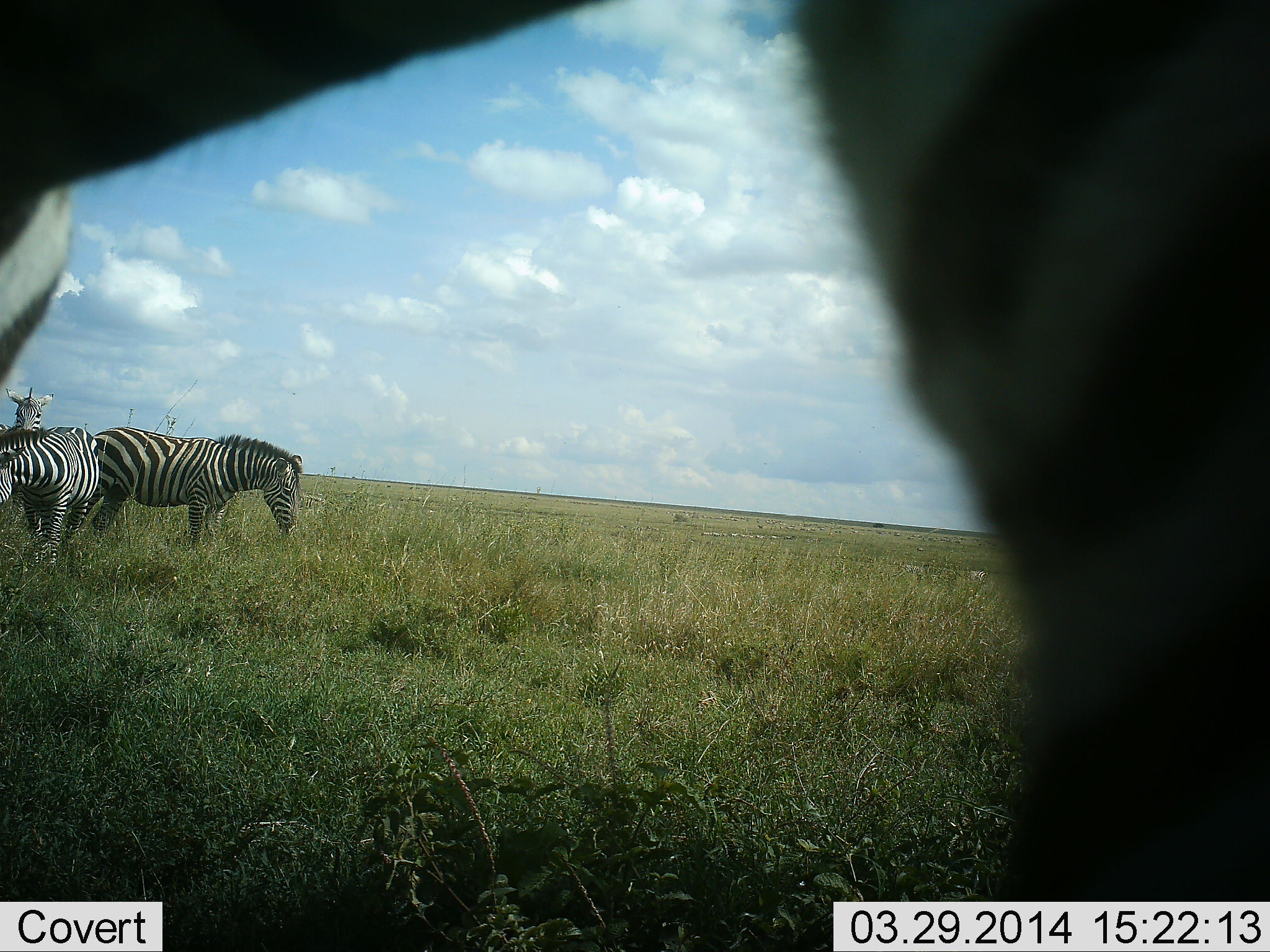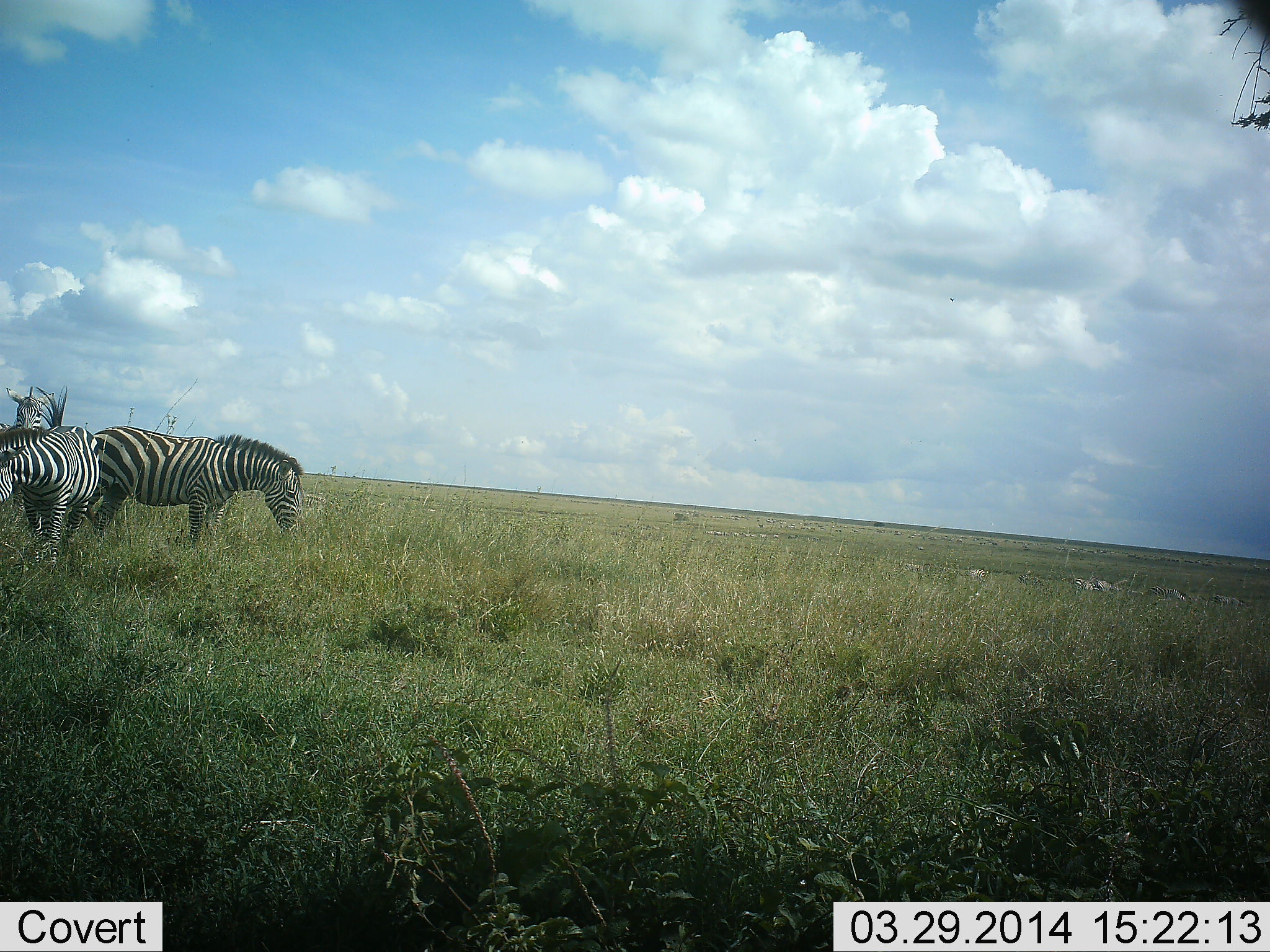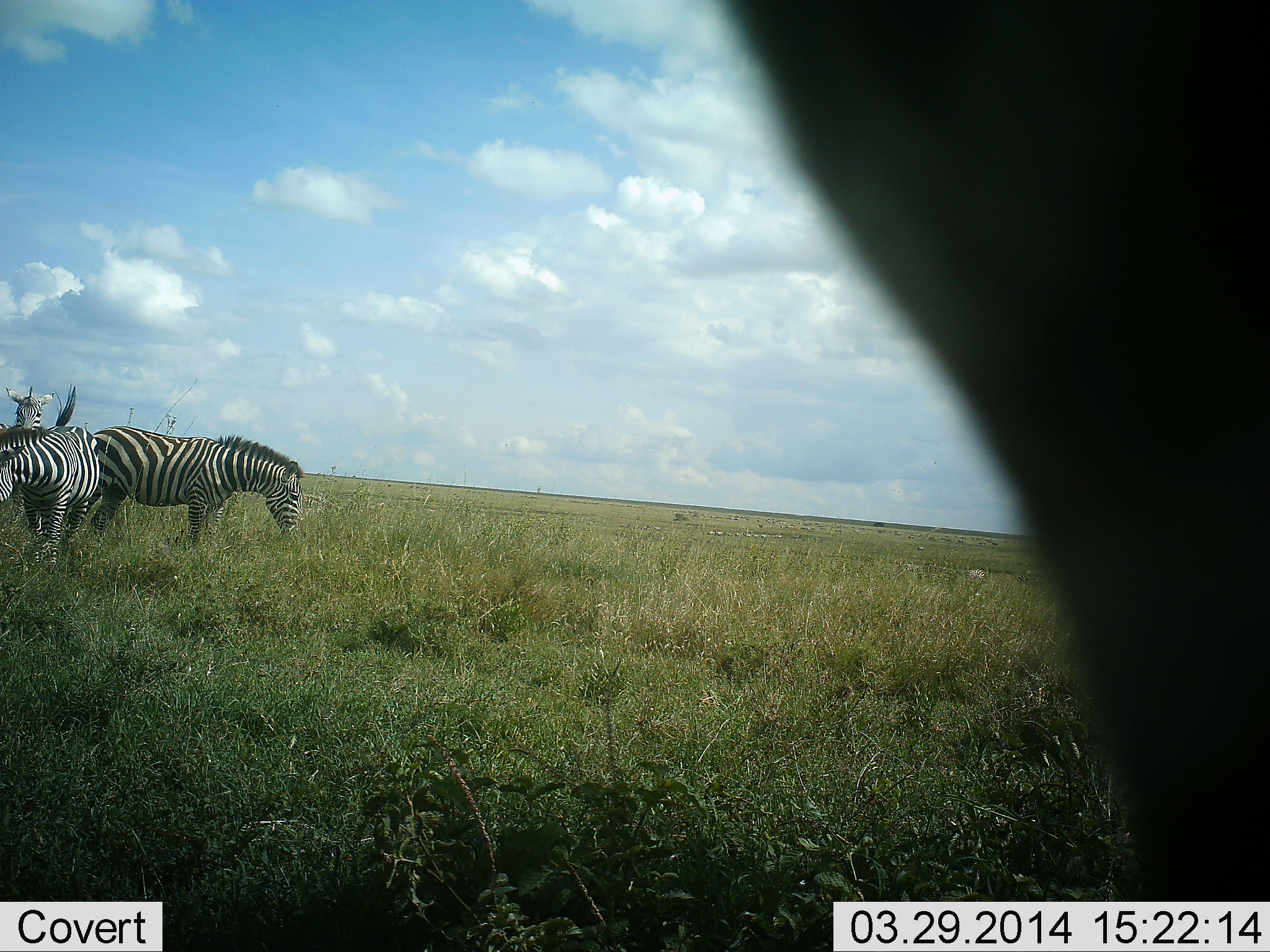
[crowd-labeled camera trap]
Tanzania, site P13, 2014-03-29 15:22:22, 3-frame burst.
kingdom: Animalia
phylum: Chordata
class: Mammalia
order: Perissodactyla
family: Equidae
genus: Equus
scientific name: Equus quagga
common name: plains zebra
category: zebra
Zebra (plains zebra) (Equus quagga), count 4. Behavior (volunteer vote fractions): standing 70%, resting 0%, moving 40%, interacting 0%. Young present (vote fraction): 0%. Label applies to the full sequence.